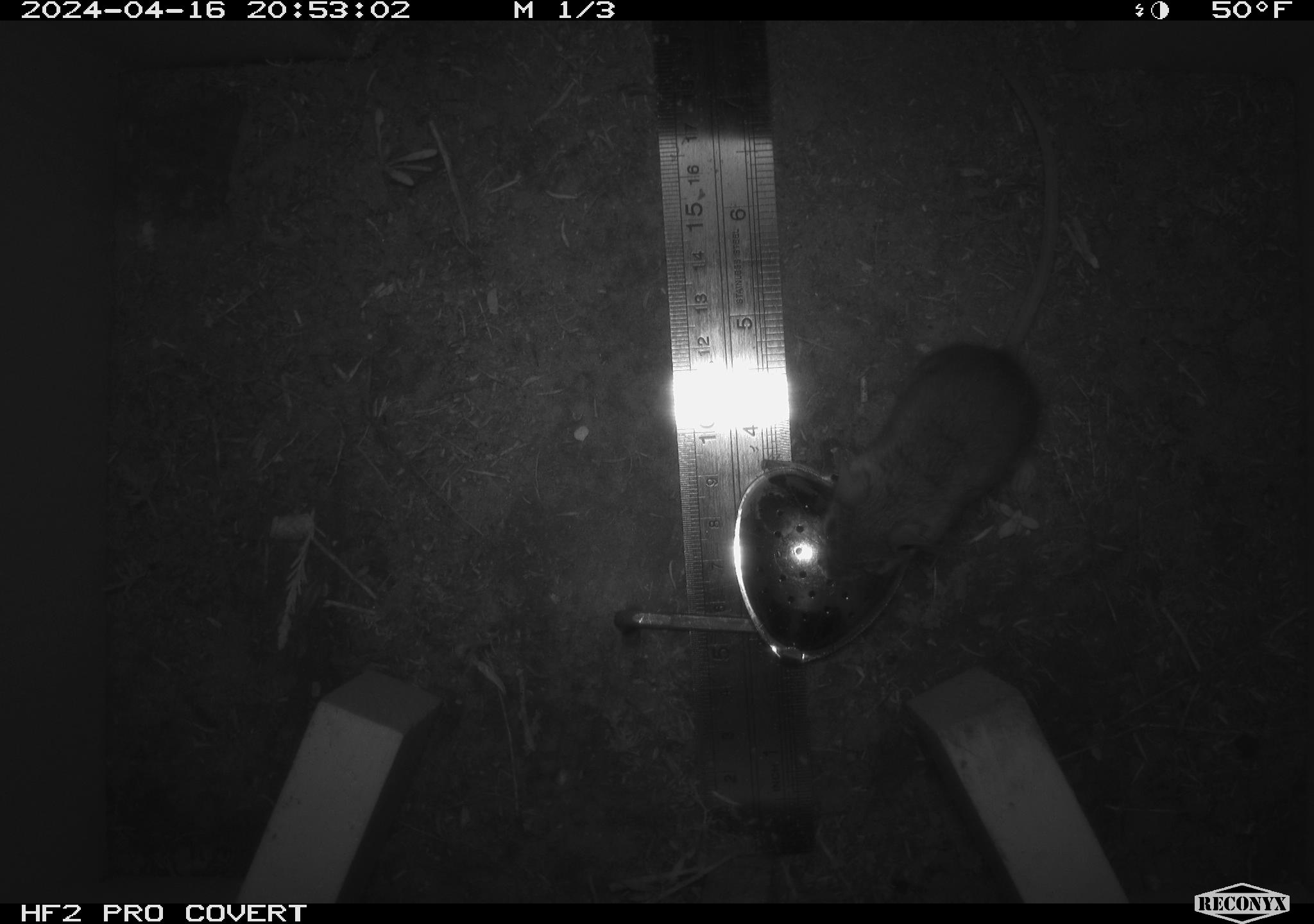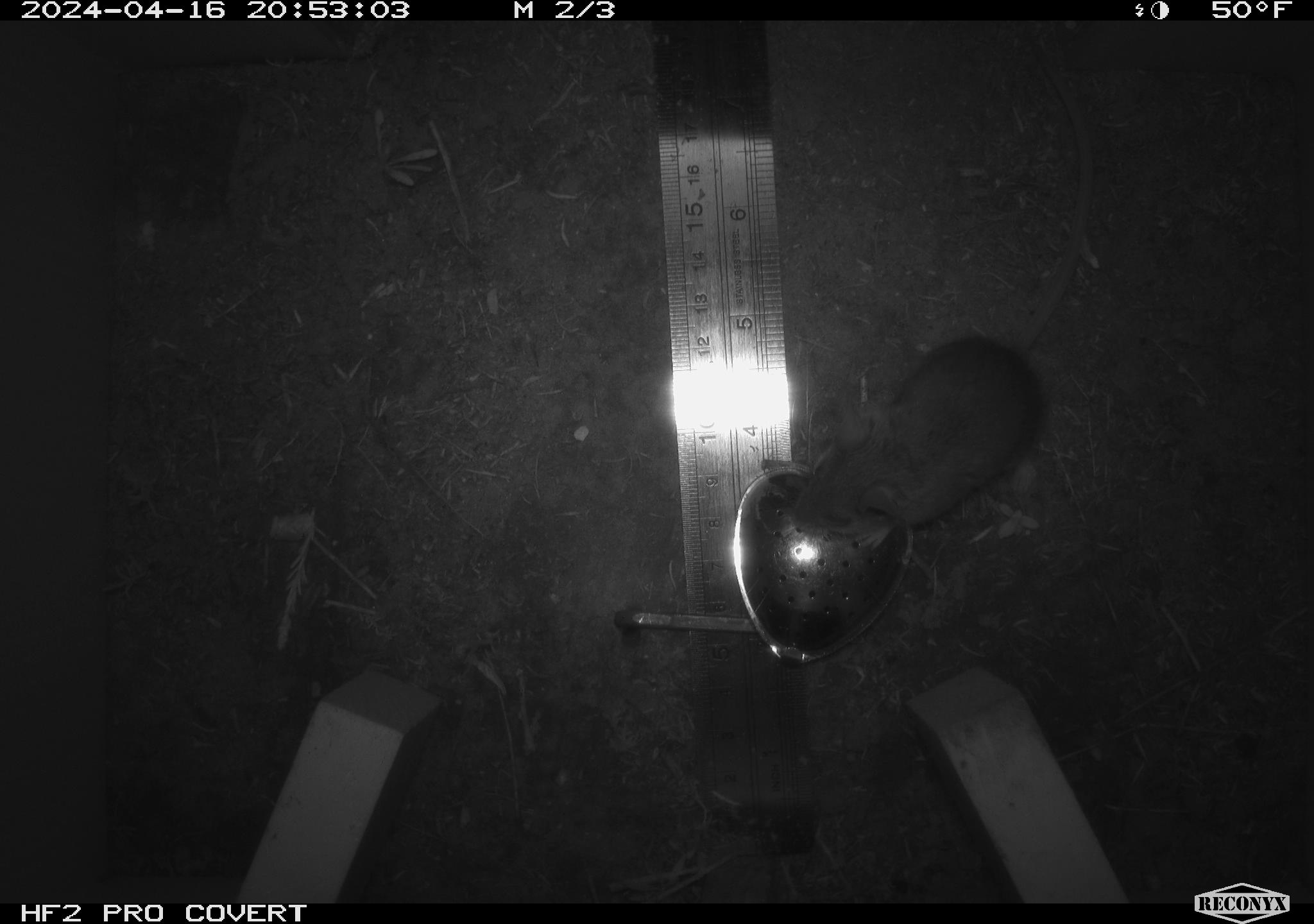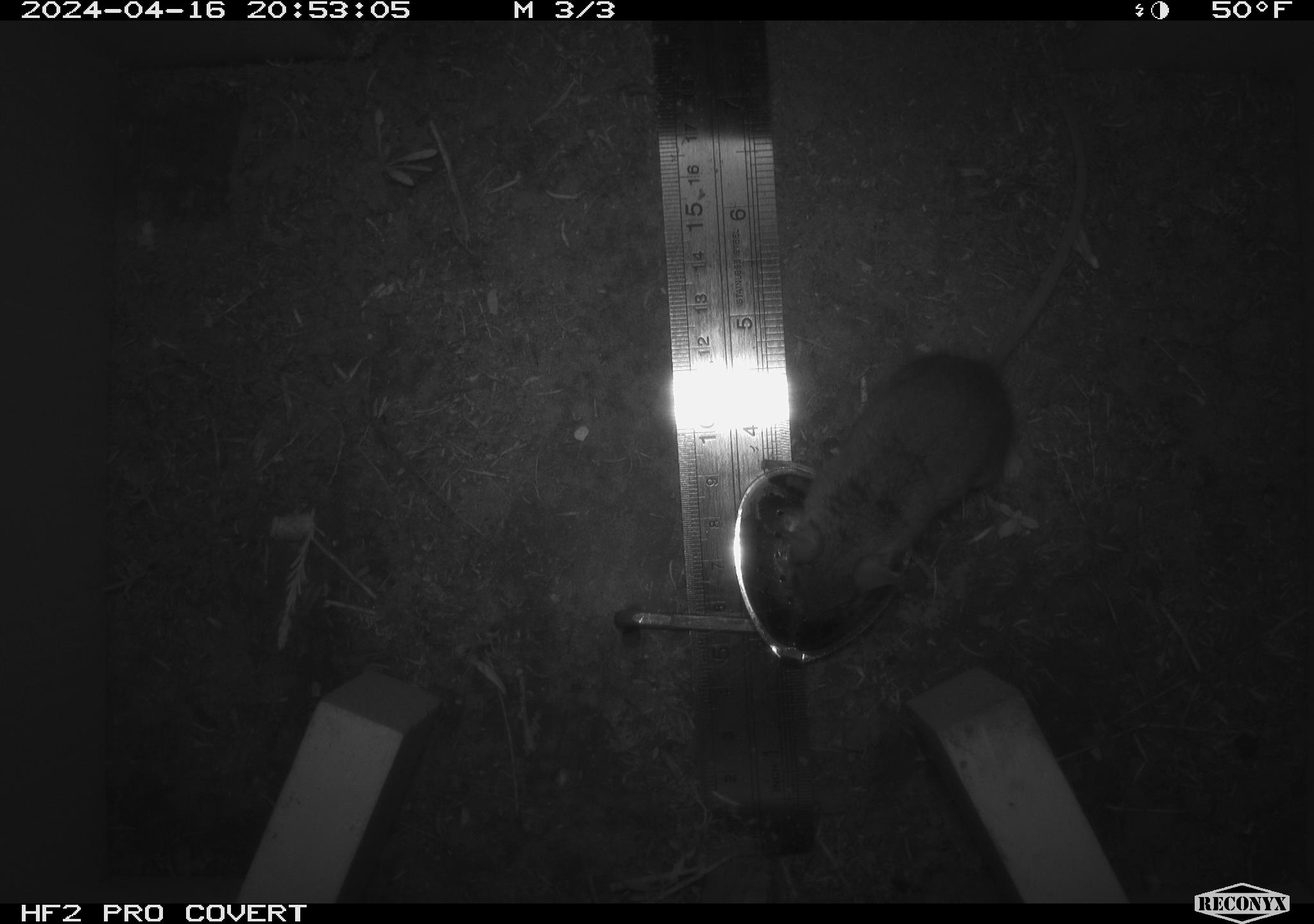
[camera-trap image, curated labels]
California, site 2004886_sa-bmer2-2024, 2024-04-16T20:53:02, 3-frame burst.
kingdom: Animalia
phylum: Chordata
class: Mammalia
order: Rodentia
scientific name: Rodentia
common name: mouse species